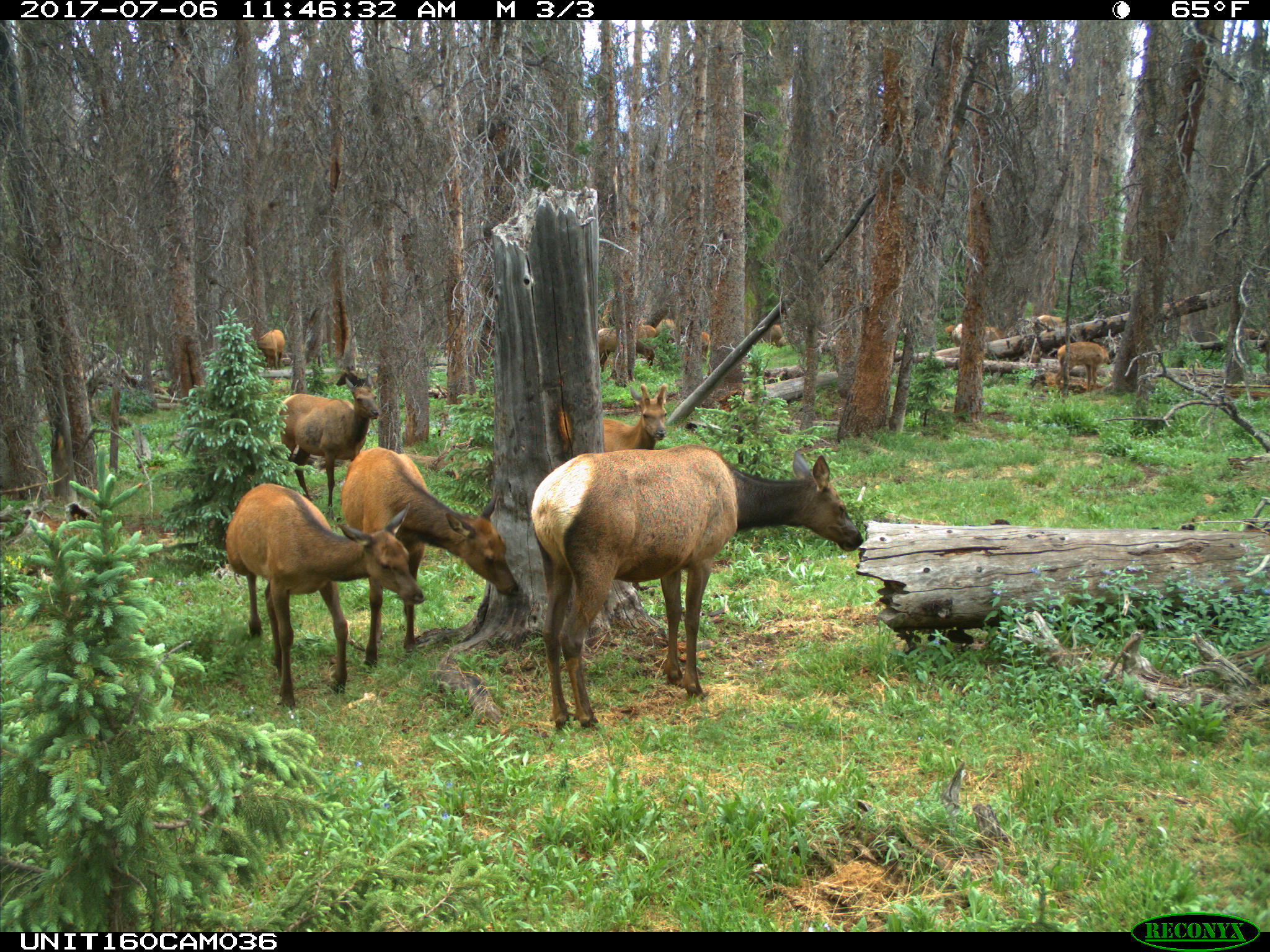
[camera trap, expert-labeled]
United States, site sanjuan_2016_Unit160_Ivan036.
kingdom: Animalia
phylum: Chordata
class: Mammalia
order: Artiodactyla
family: Cervidae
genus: Cervus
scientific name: Cervus elaphus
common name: red deer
Cervus elaphus (red deer).